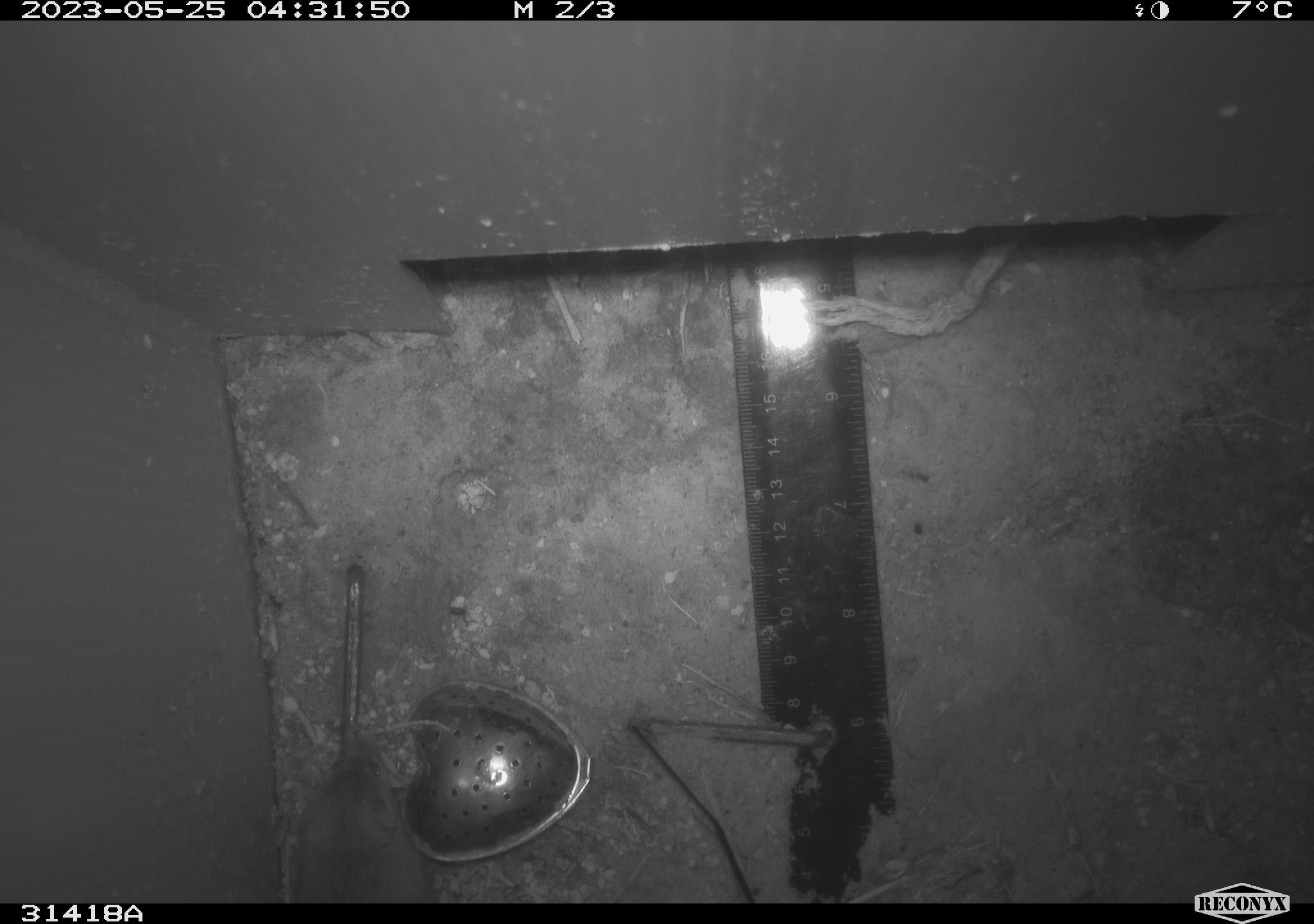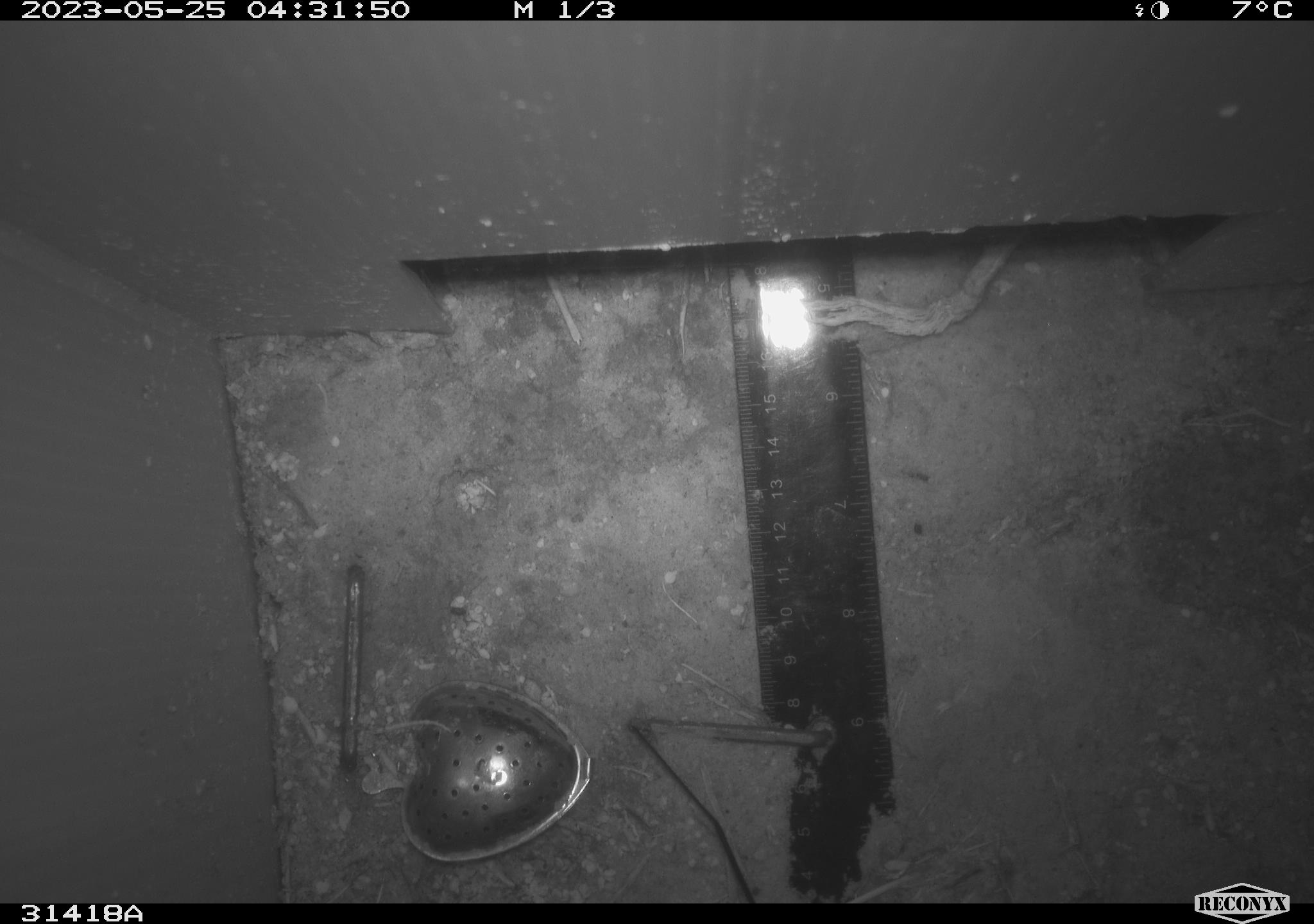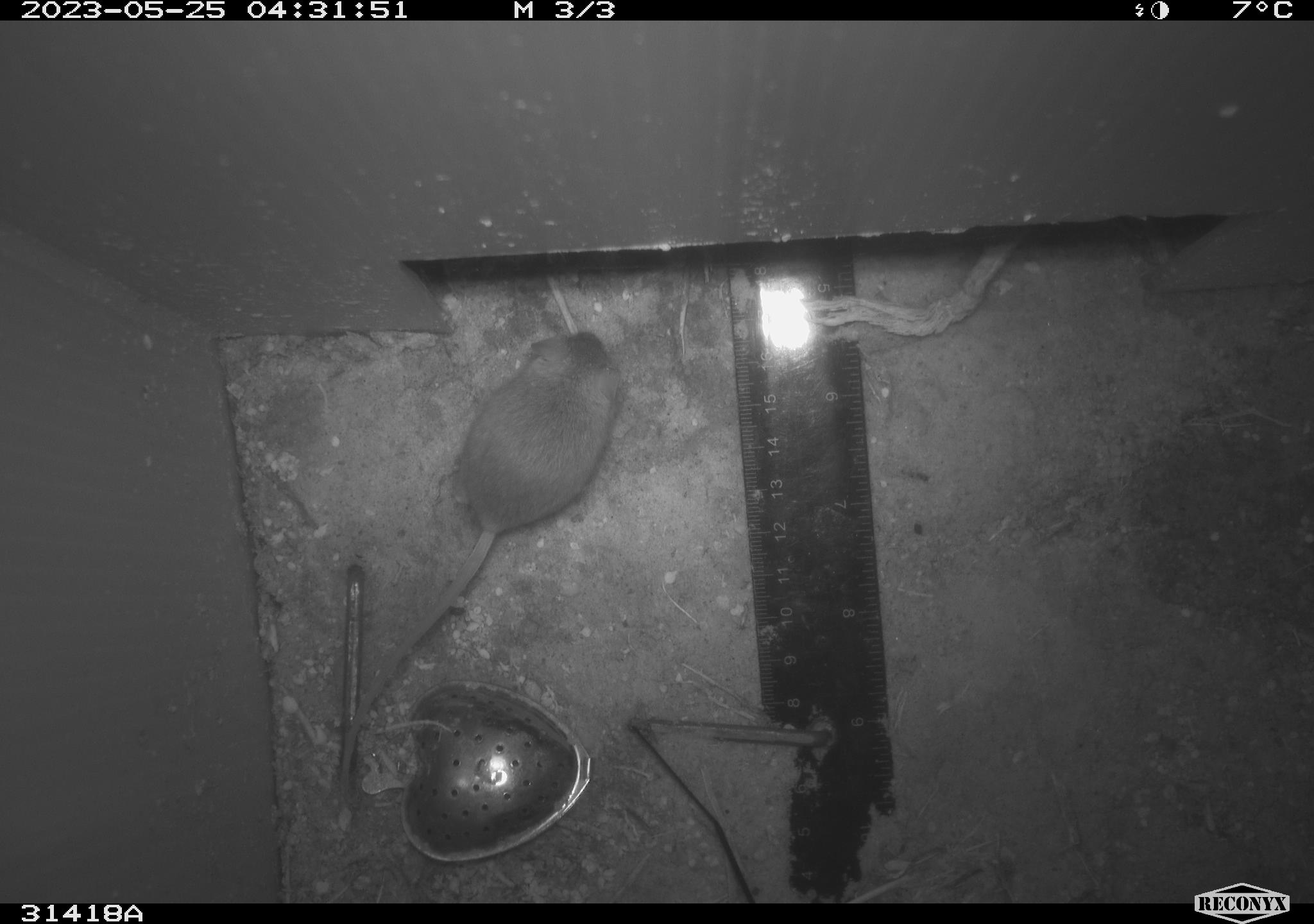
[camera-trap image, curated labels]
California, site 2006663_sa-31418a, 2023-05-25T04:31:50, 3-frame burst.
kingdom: Animalia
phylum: Chordata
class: Mammalia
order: Rodentia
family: Cricetidae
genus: Peromyscus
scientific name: Peromyscus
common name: deer mice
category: peromyscus species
Peromyscus species (deer mice) (Peromyscus).